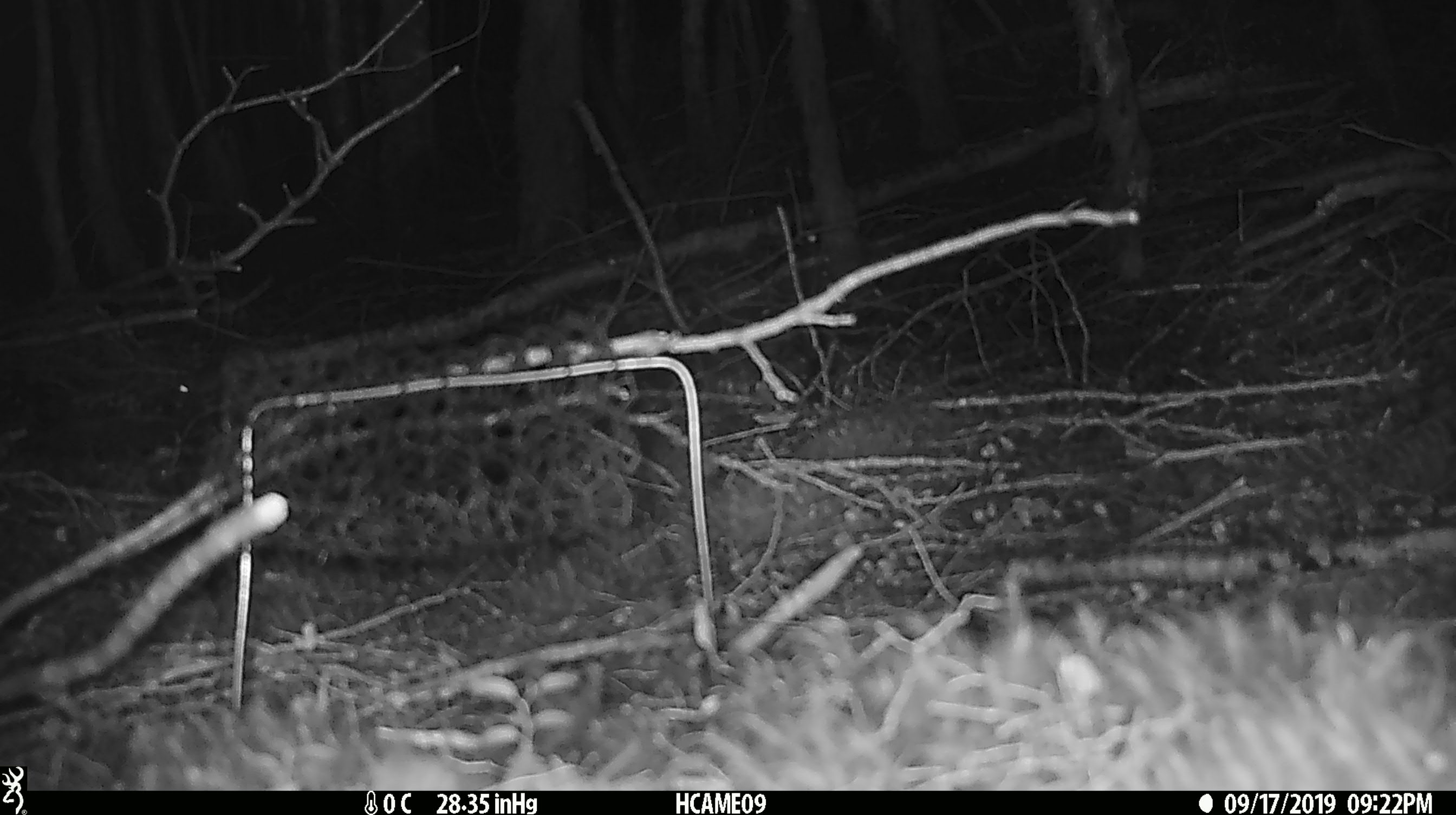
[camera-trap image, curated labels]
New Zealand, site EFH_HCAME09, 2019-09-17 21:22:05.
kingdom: Animalia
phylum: Chordata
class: Mammalia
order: Rodentia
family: Muridae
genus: Mus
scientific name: Mus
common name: mouse